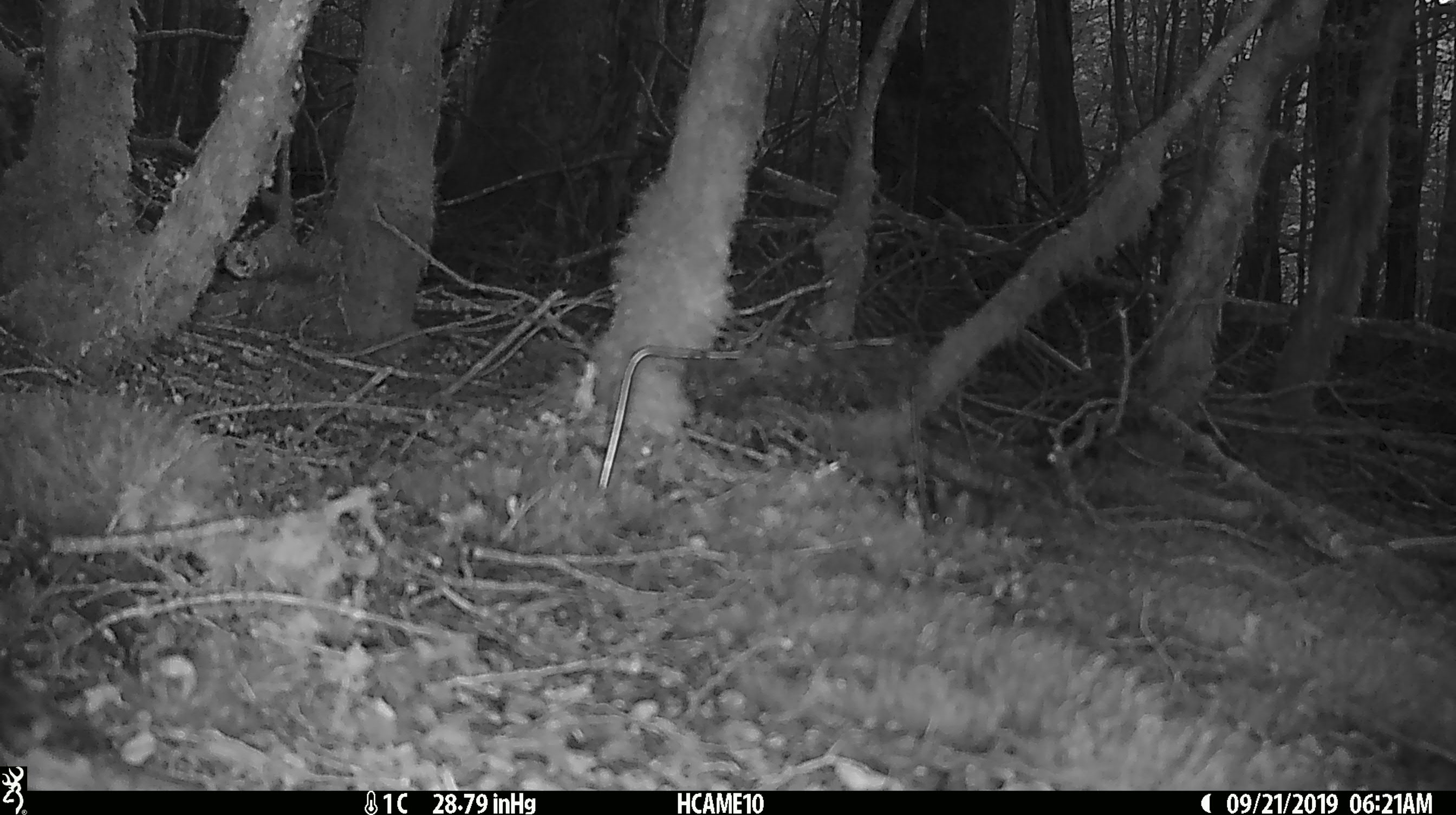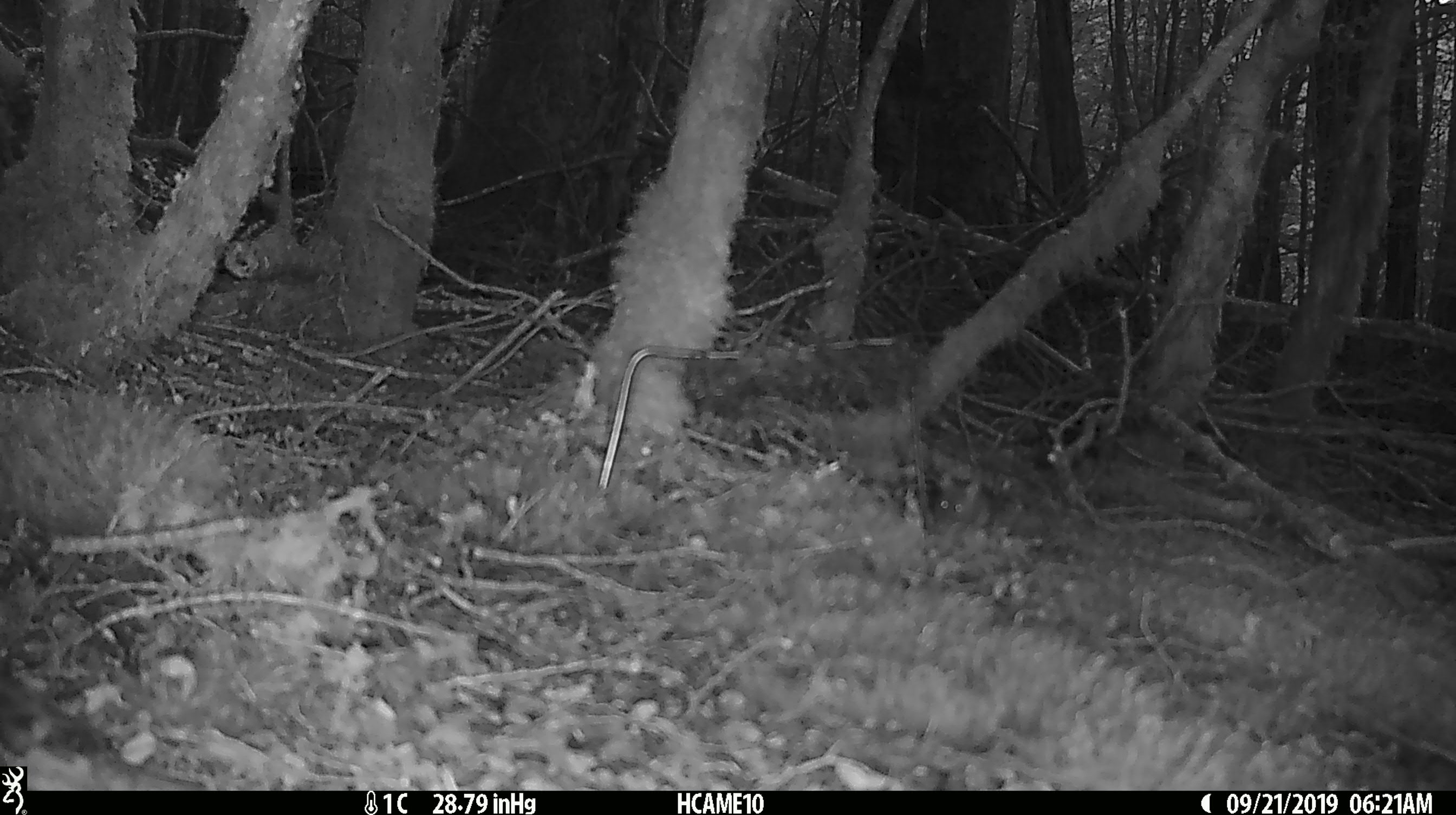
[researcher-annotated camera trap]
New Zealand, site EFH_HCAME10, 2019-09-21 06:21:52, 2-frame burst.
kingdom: Animalia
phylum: Chordata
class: Mammalia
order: Rodentia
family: Muridae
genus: Mus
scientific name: Mus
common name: mouse